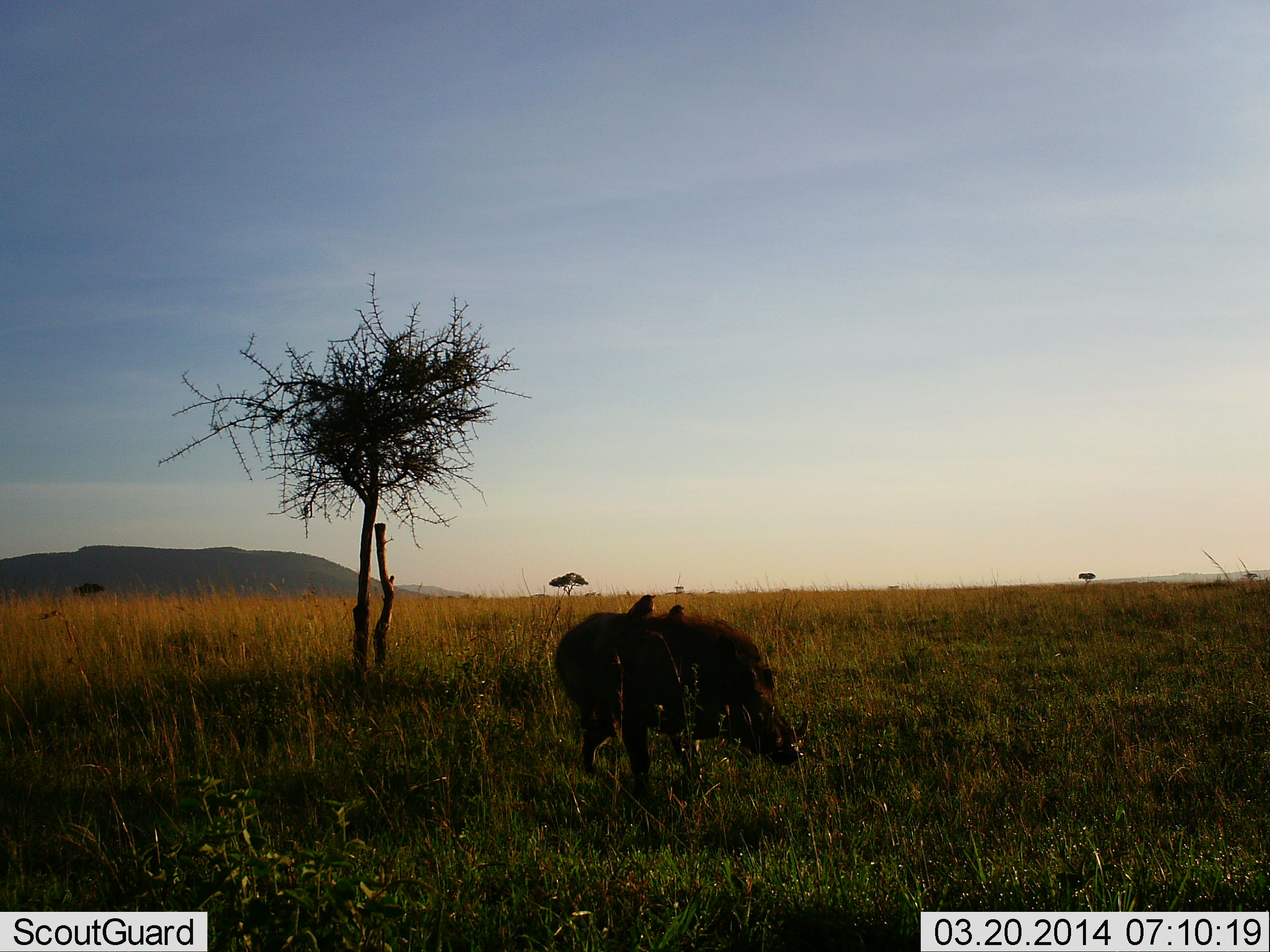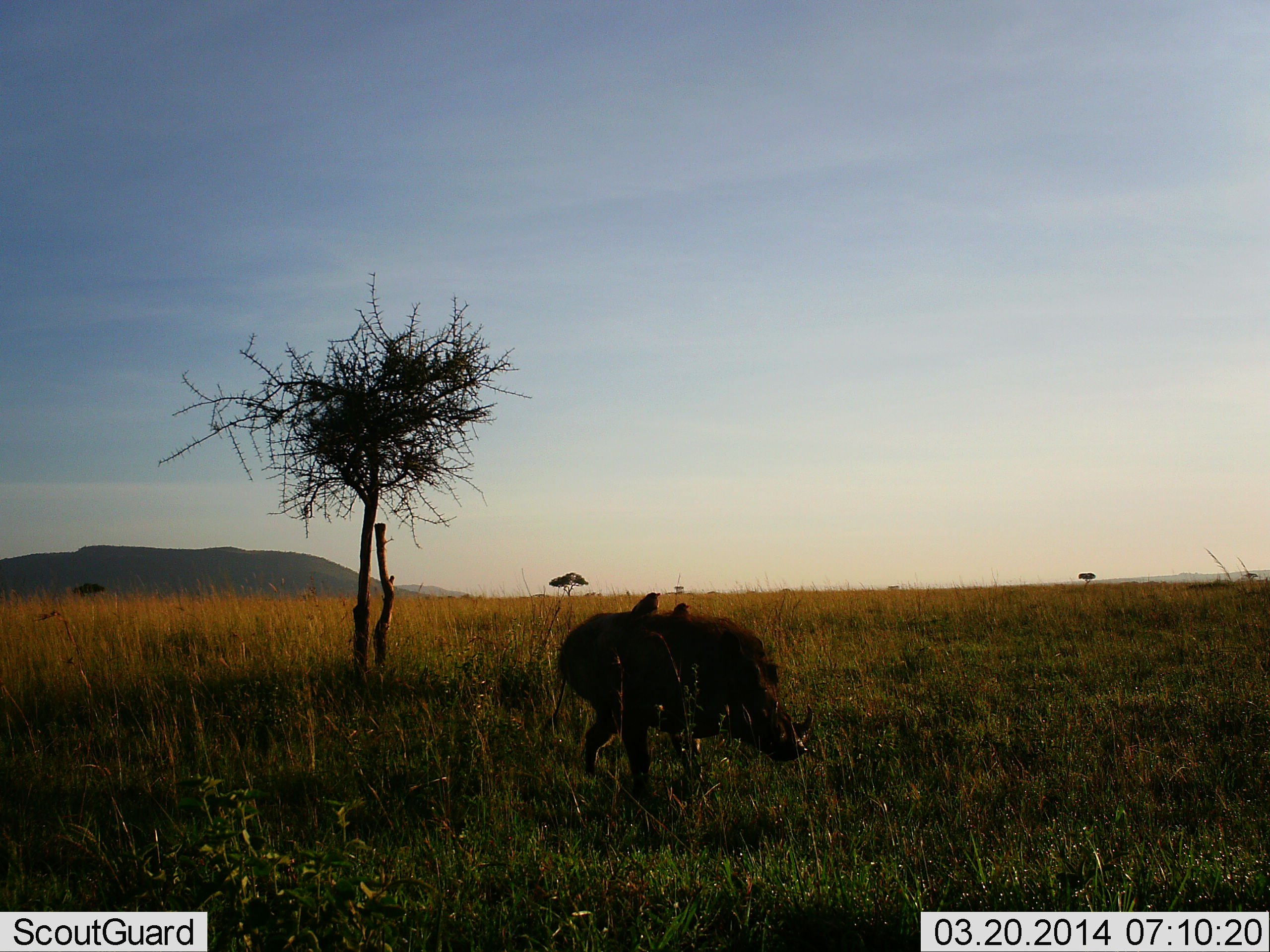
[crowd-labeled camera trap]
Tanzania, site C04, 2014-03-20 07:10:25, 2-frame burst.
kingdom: Animalia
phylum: Chordata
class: Mammalia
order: Artiodactyla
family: Suidae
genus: Phacochoerus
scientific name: Phacochoerus africanus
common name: warthog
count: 1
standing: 50%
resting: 6%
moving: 44%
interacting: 0%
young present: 0%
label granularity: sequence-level